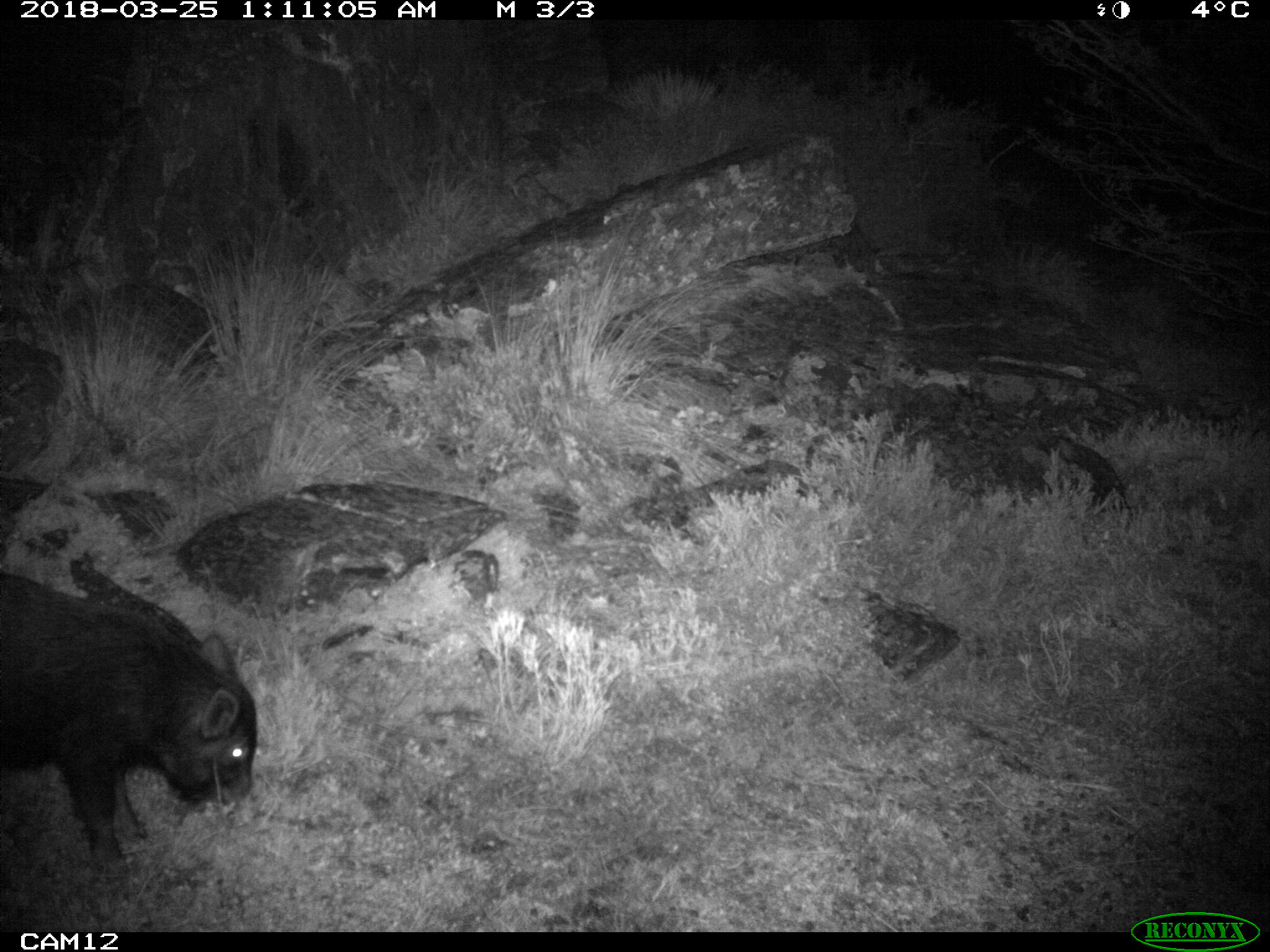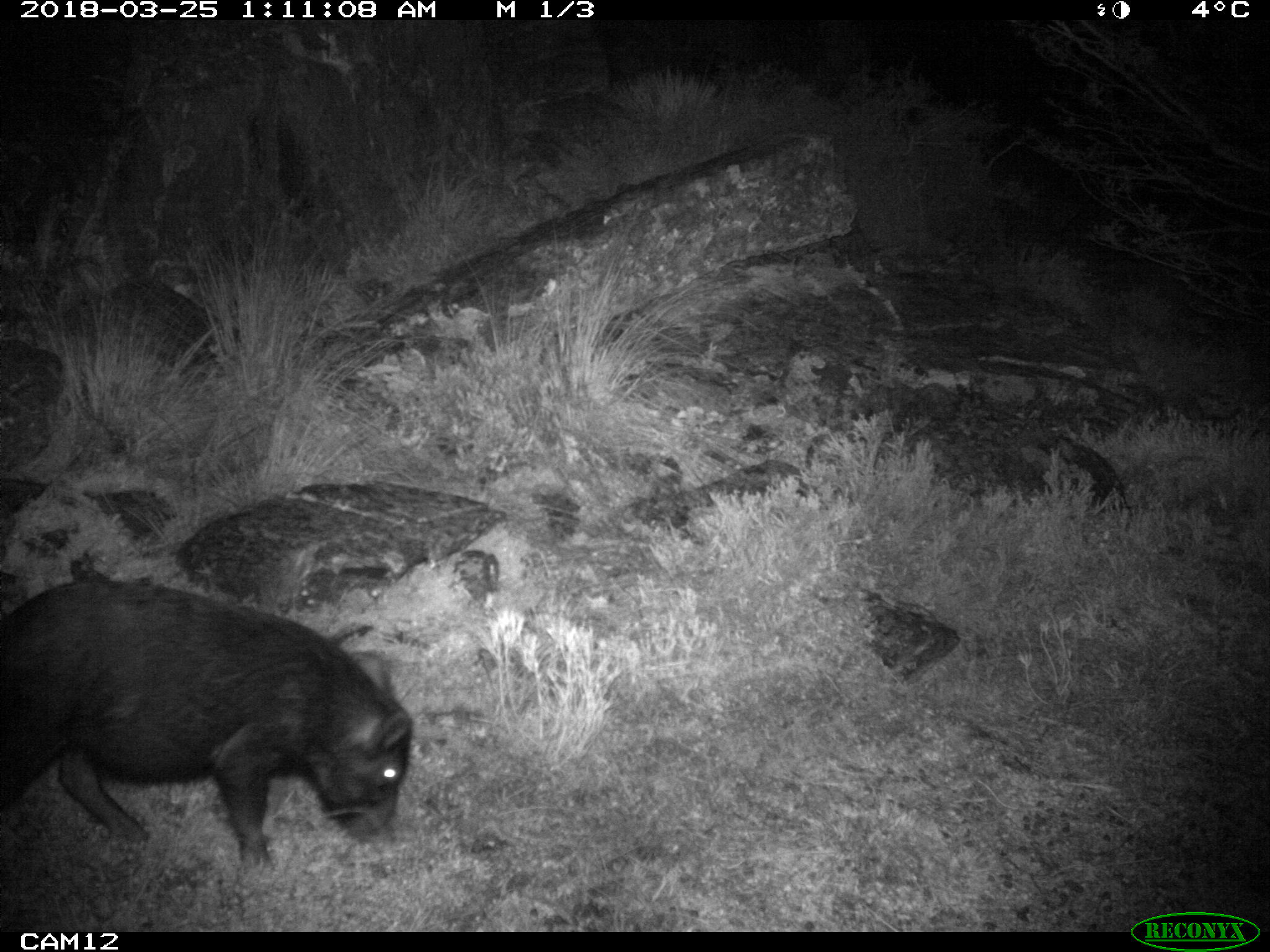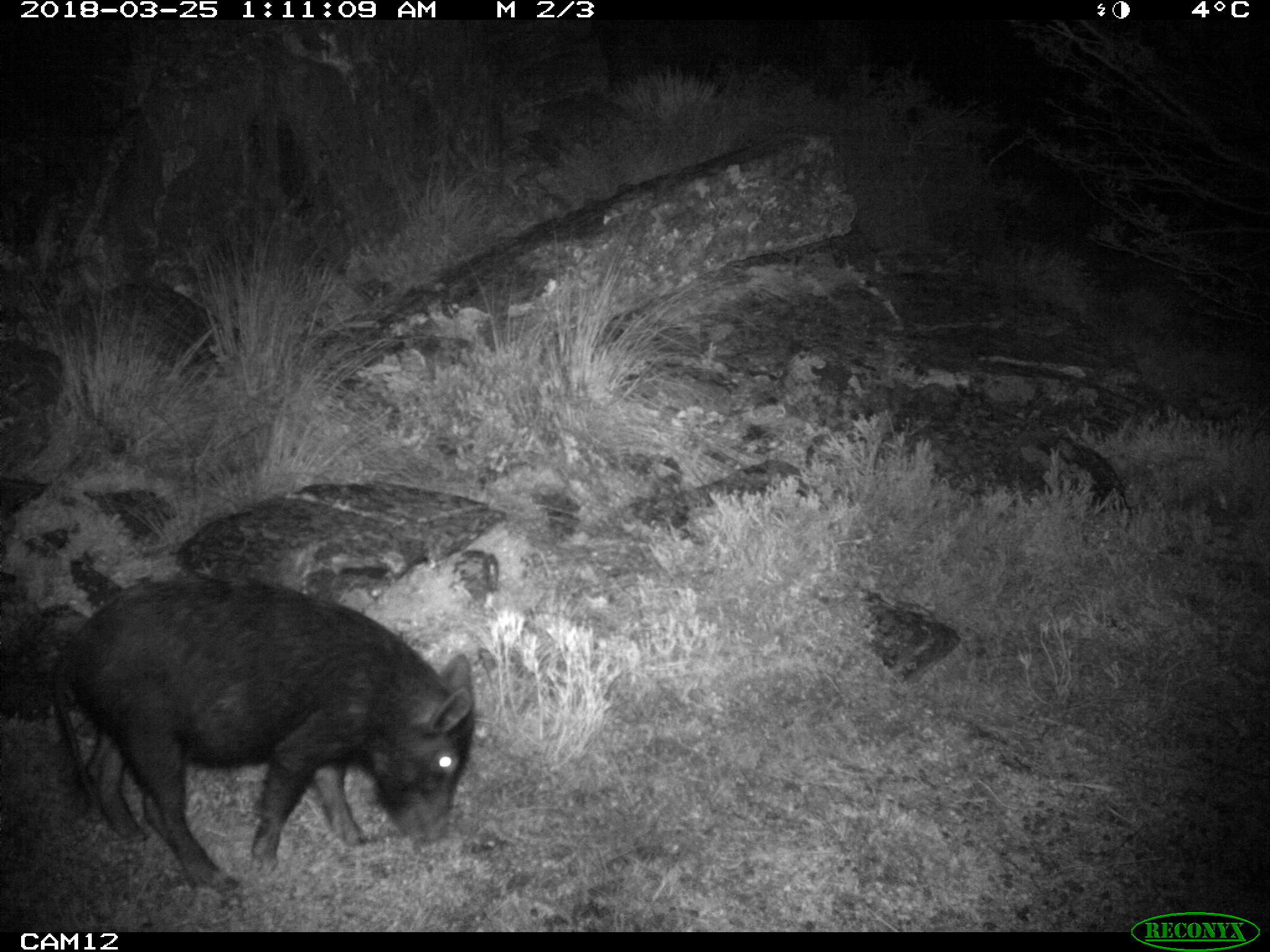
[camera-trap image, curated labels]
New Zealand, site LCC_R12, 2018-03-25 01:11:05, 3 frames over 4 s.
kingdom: Animalia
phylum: Chordata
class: Mammalia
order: Artiodactyla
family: Suidae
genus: Sus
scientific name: Sus scrofa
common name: pig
Pig (Sus scrofa).